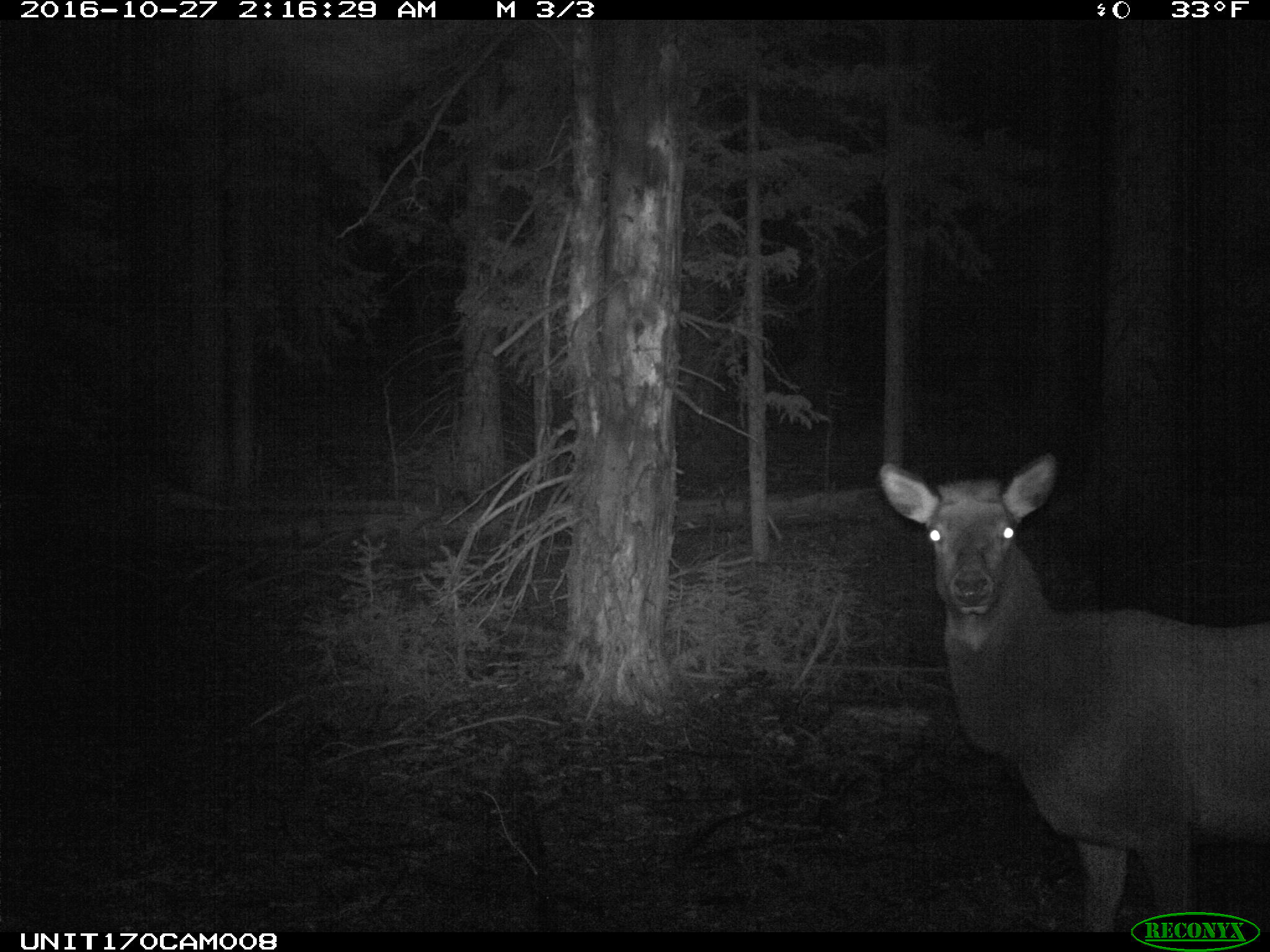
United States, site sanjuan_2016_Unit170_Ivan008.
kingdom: Animalia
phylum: Chordata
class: Mammalia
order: Artiodactyla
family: Cervidae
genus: Cervus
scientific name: Cervus elaphus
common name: red deer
Cervus elaphus (red deer).